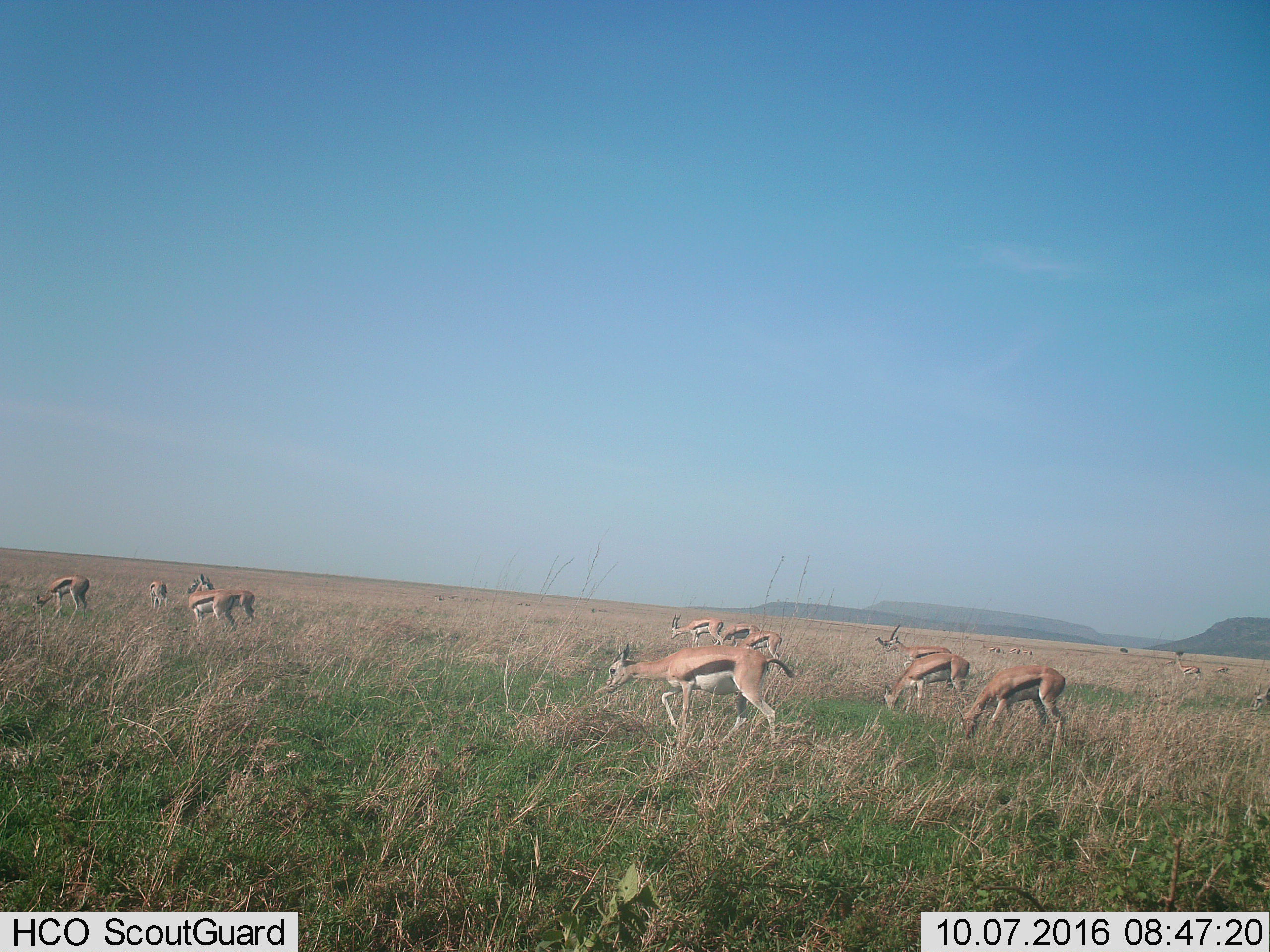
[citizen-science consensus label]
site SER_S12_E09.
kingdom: Animalia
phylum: Chordata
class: Mammalia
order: Artiodactyla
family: Bovidae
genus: Eudorcas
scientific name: Eudorcas thomsonii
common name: thomson's gazelle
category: gazellethomsons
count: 11-50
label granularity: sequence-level